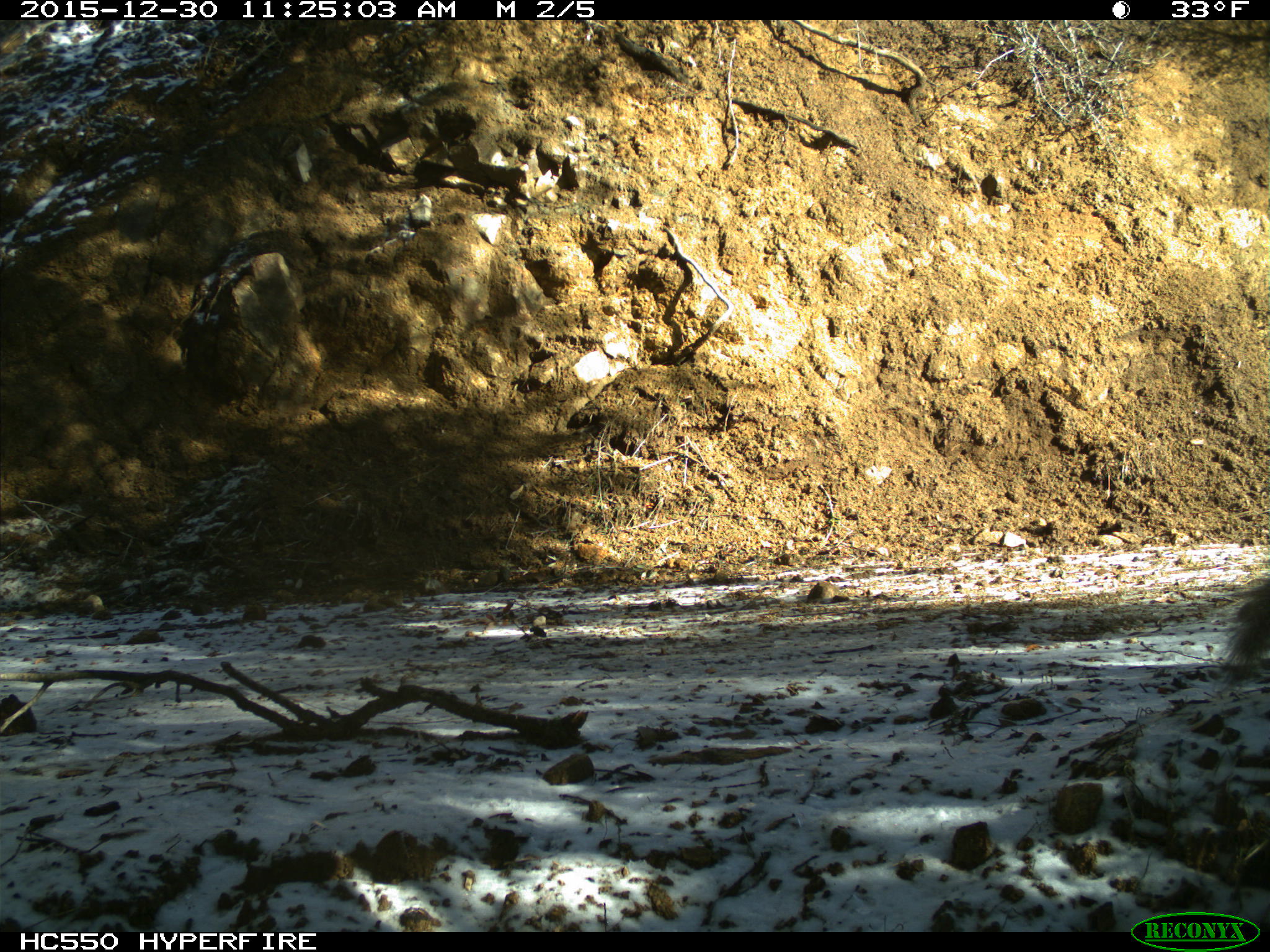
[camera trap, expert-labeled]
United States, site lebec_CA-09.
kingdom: Animalia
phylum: Chordata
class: Mammalia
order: Rodentia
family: Sciuridae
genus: Sciurus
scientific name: Sciurus carolinensis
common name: eastern gray squirrel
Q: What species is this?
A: Sciurus carolinensis (eastern gray squirrel).